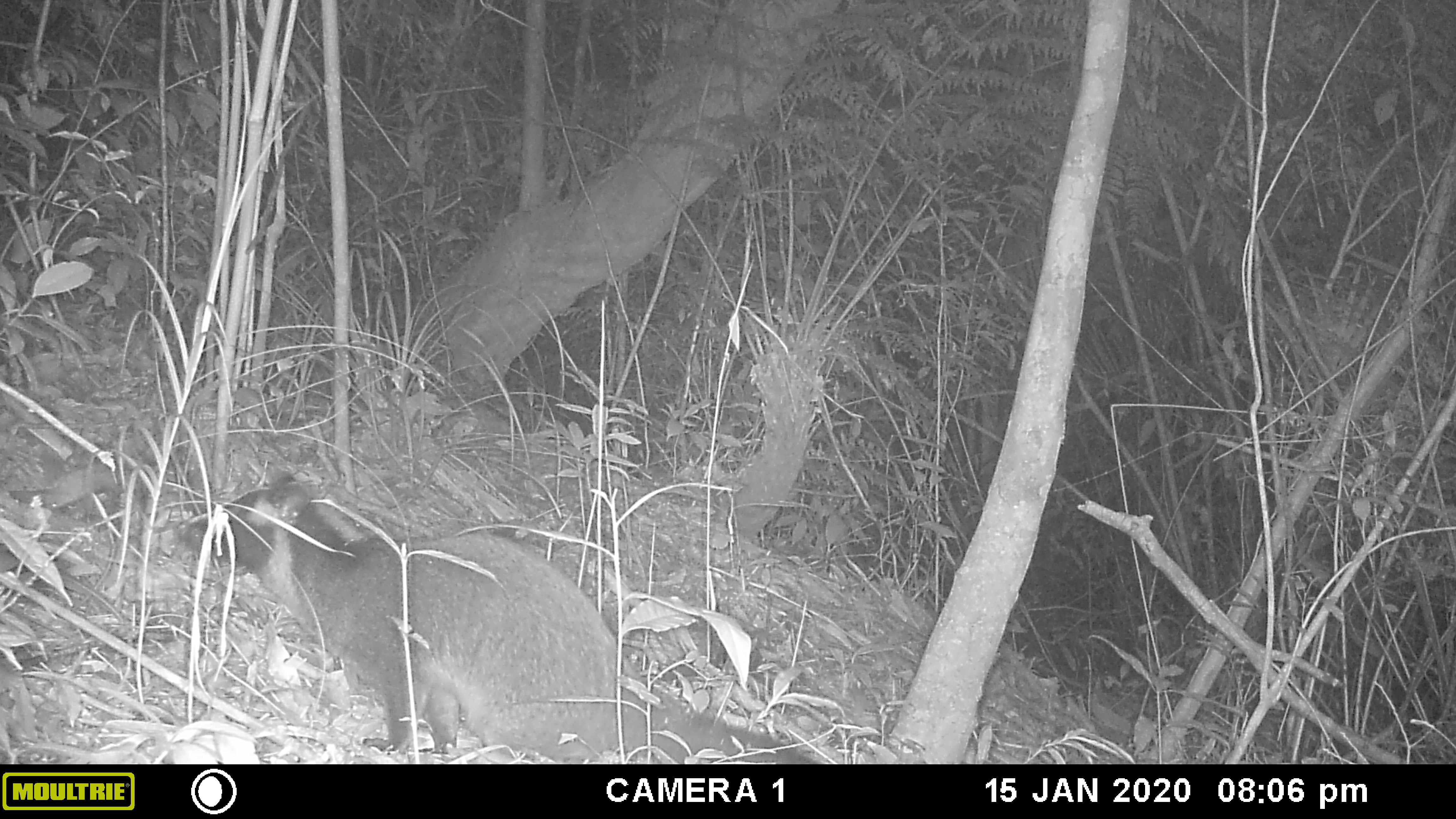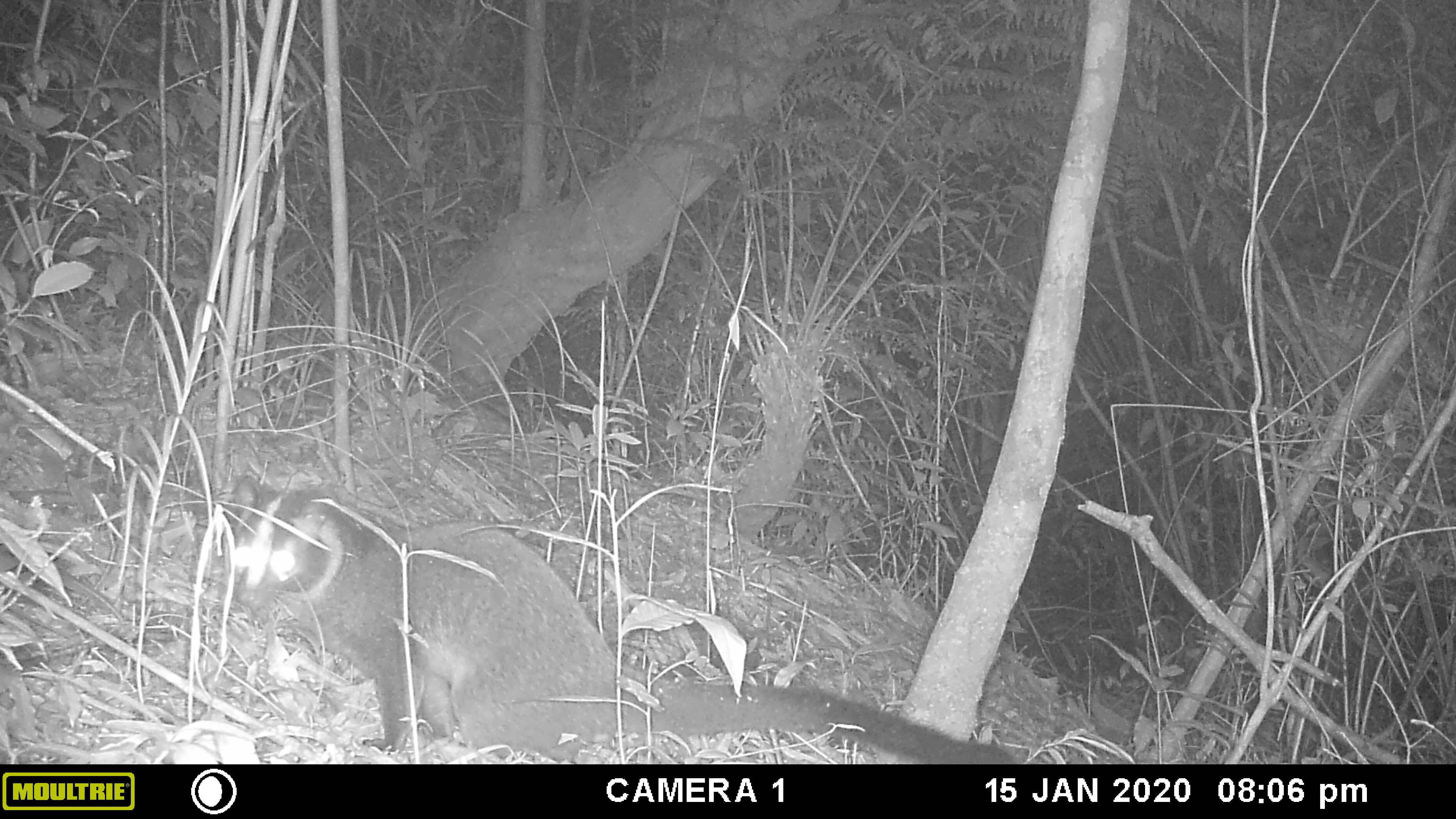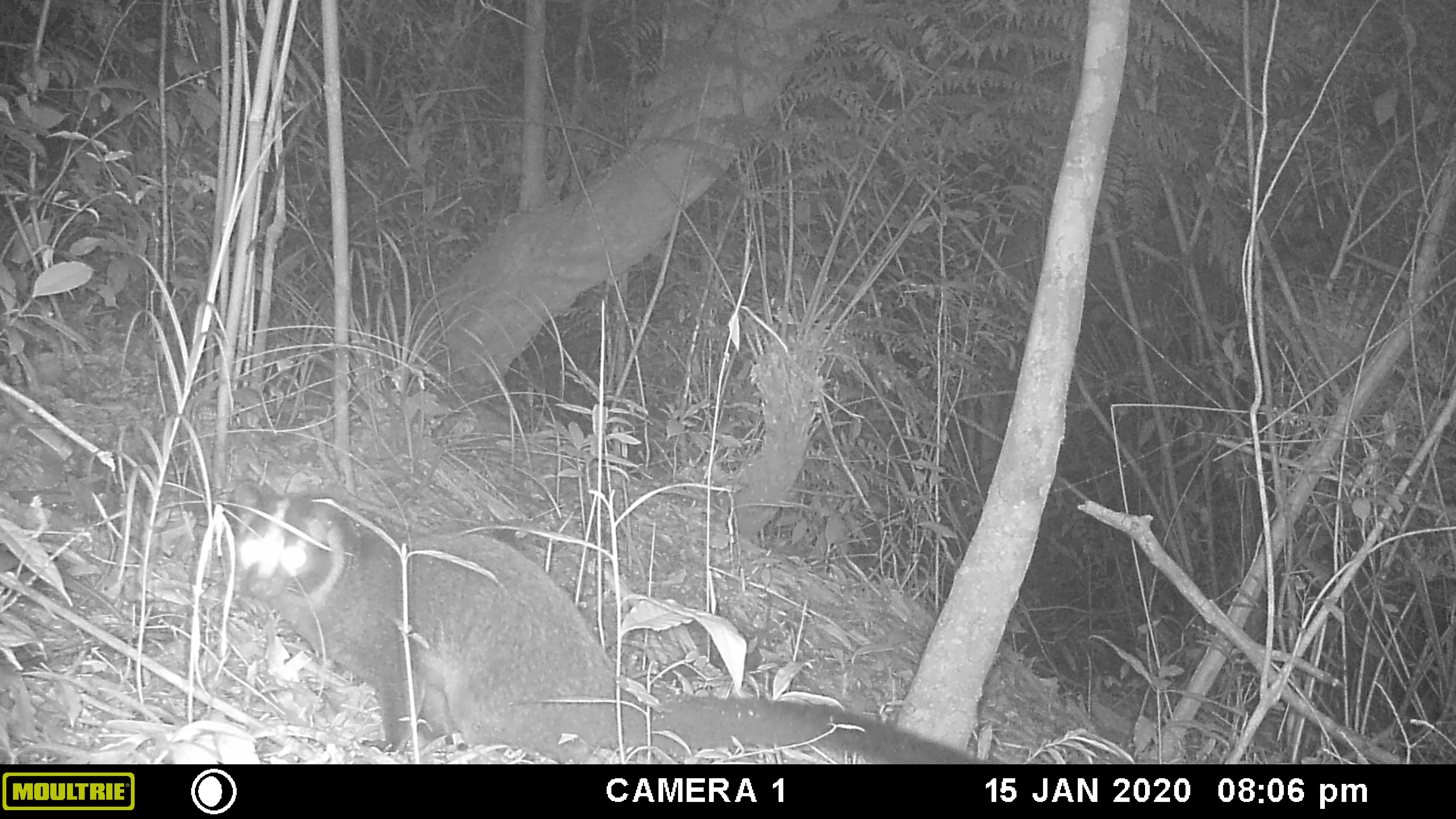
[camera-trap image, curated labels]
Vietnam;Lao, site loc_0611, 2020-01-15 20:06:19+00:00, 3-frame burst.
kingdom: Animalia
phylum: Chordata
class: Mammalia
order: Carnivora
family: Viverridae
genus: Paguma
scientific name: Paguma larvata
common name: masked palm civet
Masked palm civet (Paguma larvata). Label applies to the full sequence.